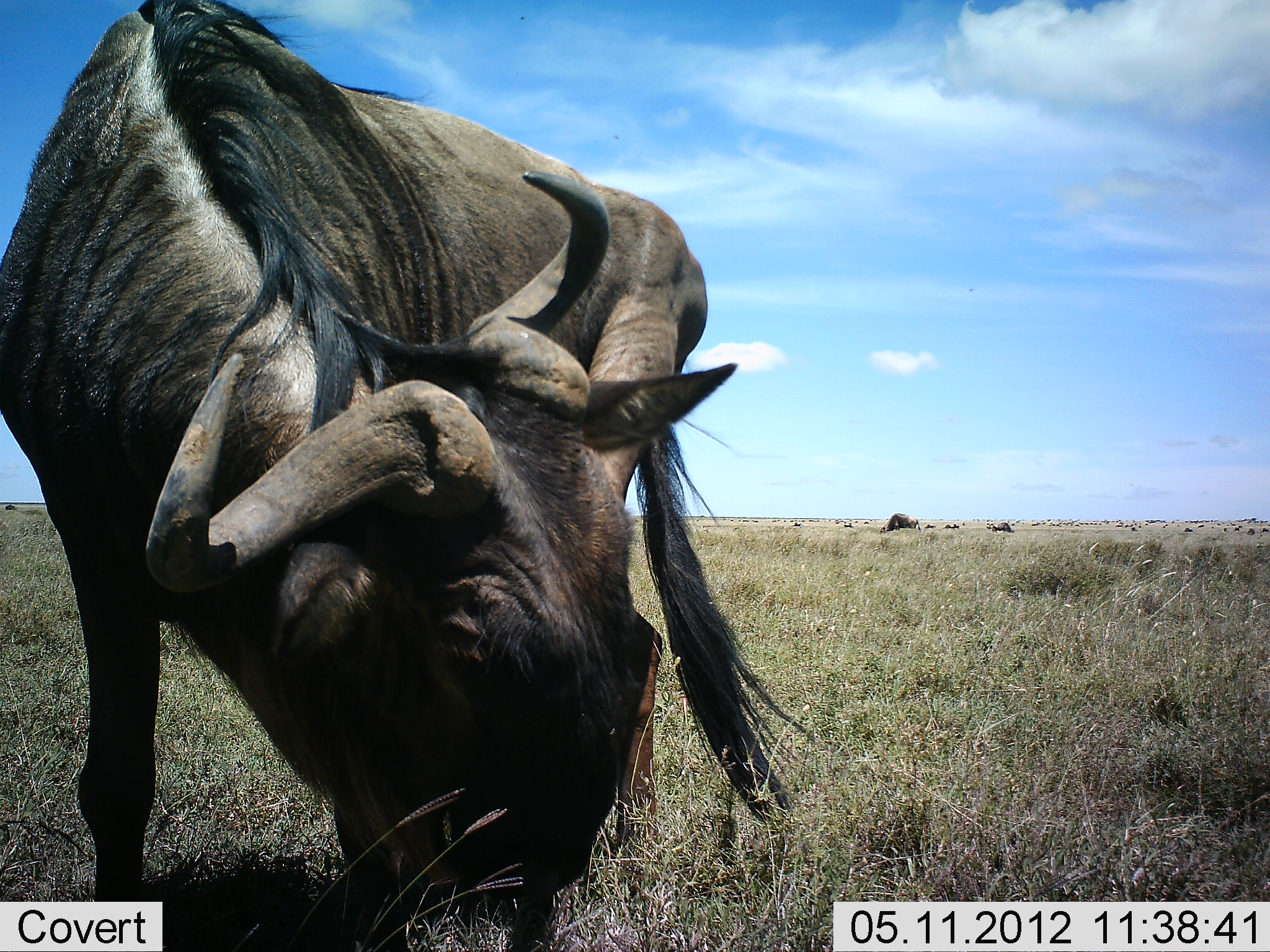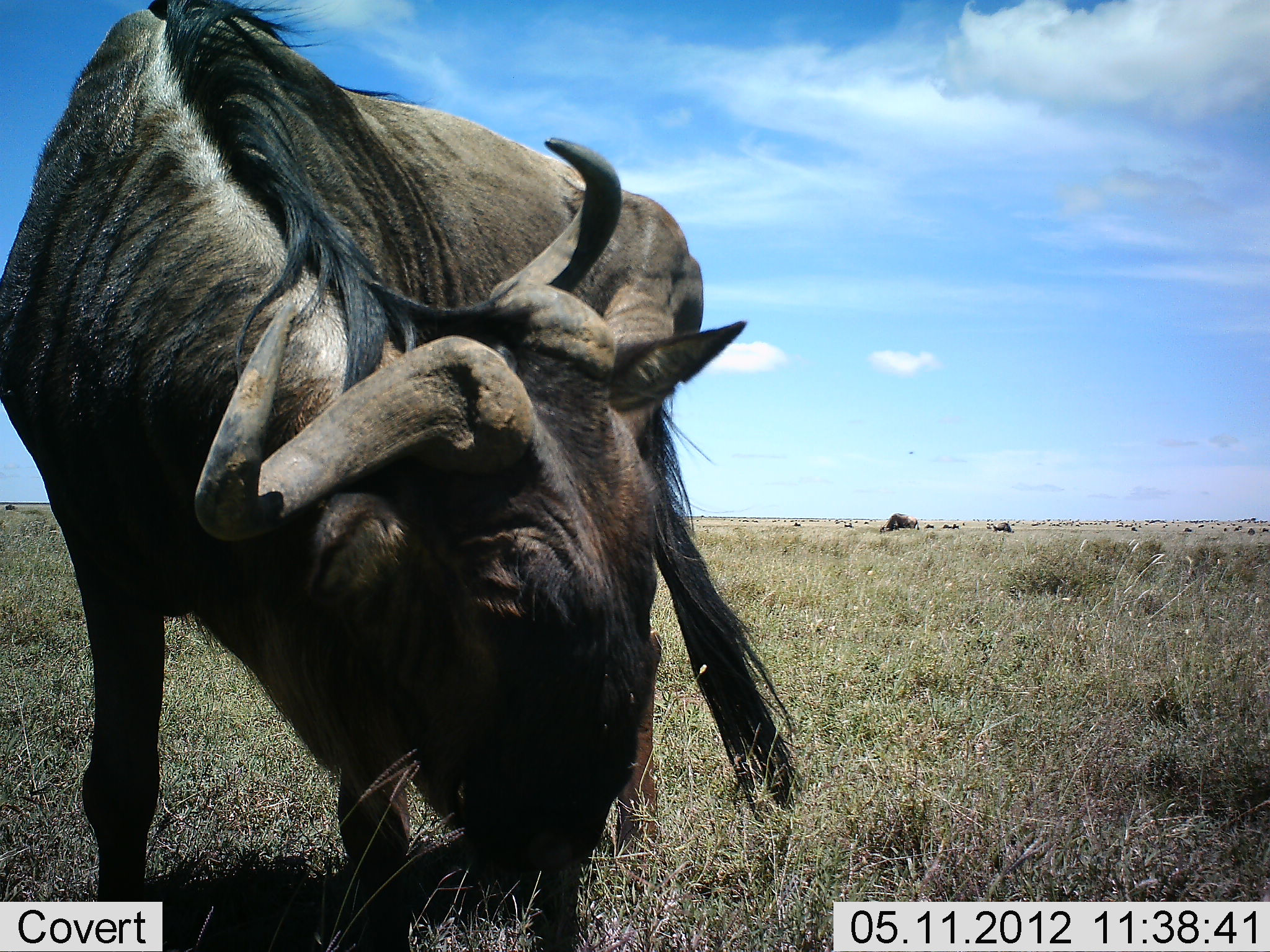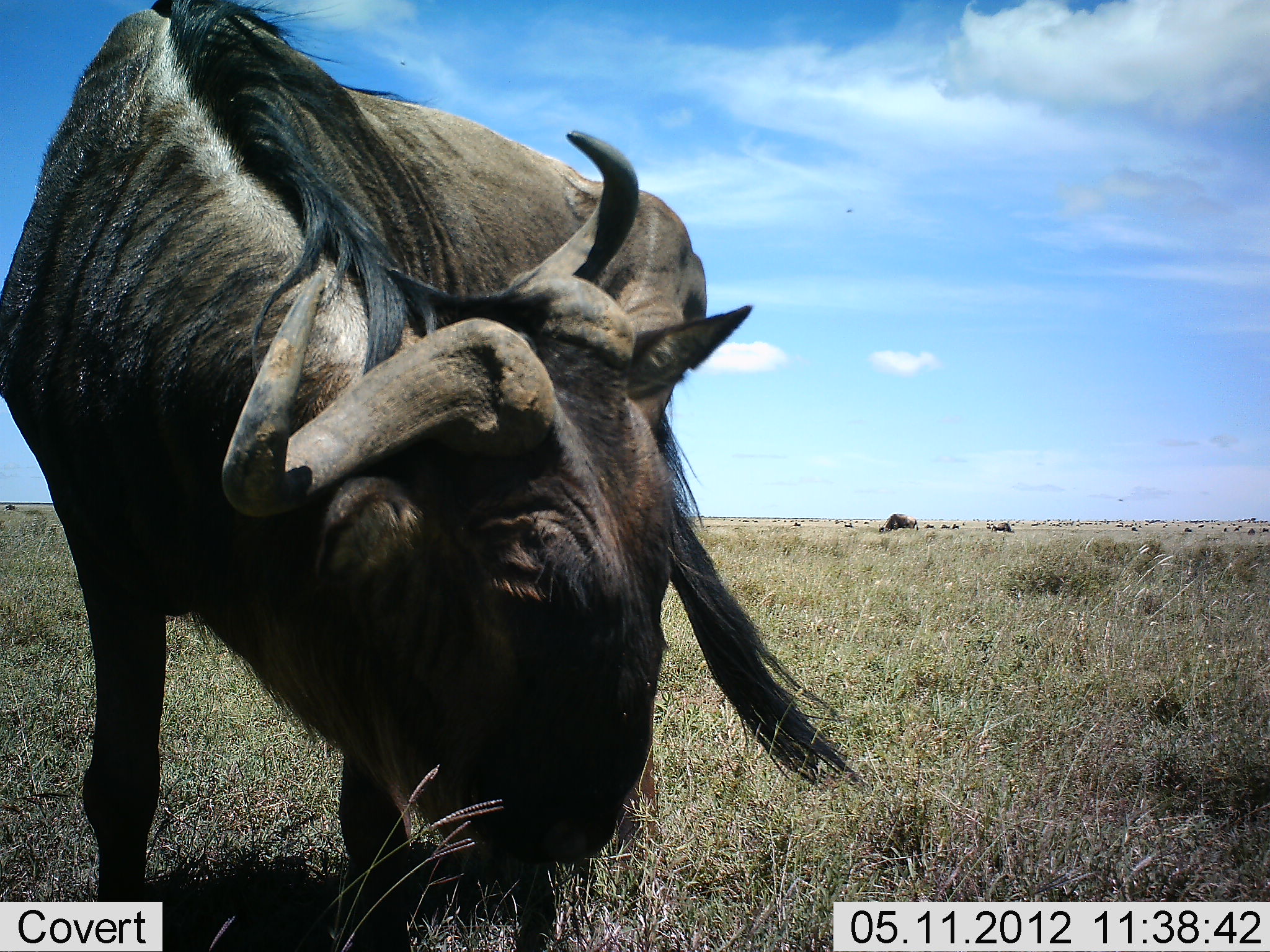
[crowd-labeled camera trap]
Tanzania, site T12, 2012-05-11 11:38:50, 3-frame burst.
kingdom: Animalia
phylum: Chordata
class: Mammalia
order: Artiodactyla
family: Bovidae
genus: Connochaetes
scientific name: Connochaetes taurinus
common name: blue wildebeest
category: wildebeest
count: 1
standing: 60%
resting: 0%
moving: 40%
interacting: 10%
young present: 0%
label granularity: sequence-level